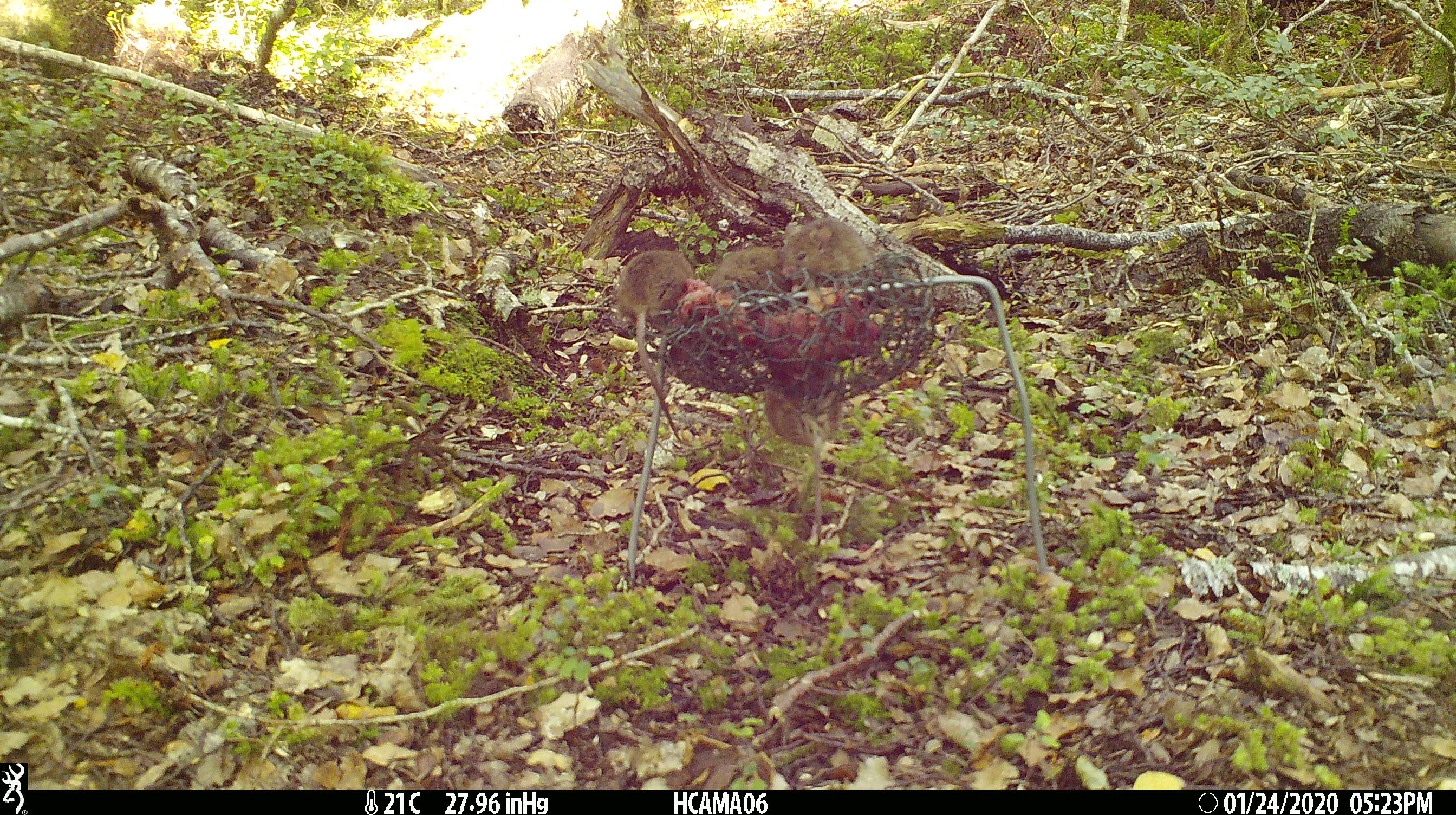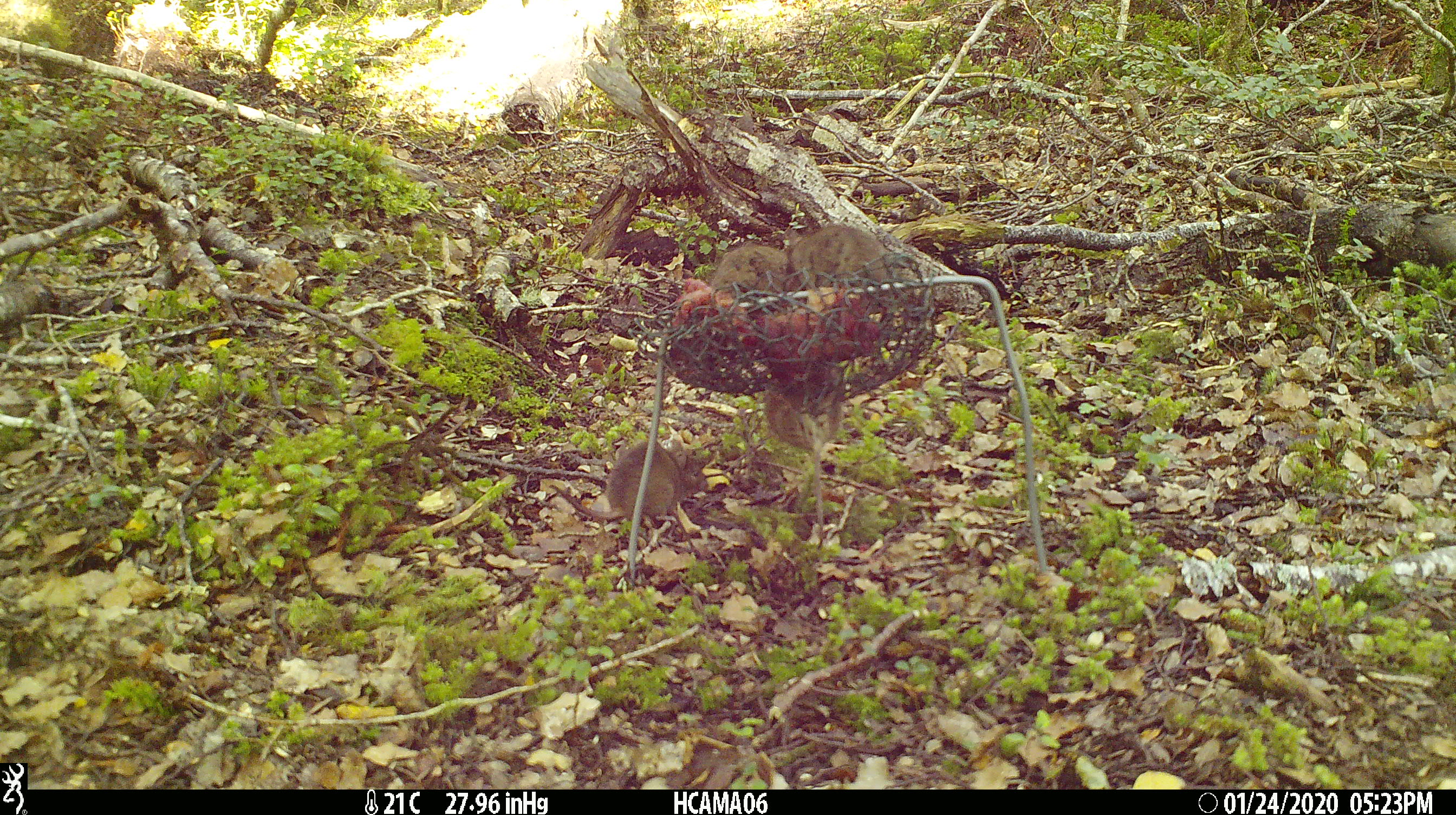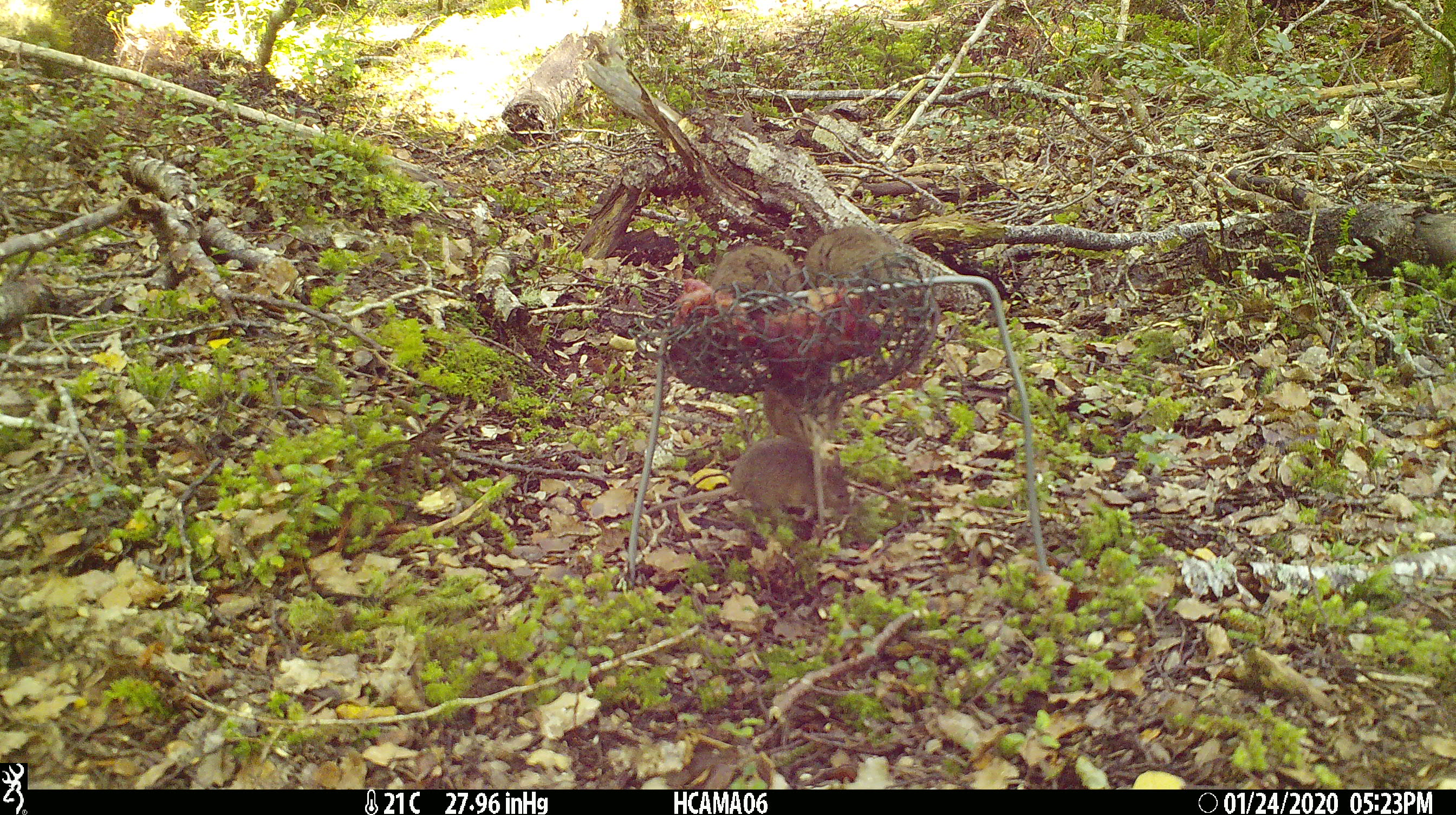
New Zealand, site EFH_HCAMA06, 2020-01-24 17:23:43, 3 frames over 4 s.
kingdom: Animalia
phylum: Chordata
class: Mammalia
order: Rodentia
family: Muridae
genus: Mus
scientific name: Mus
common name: mouse